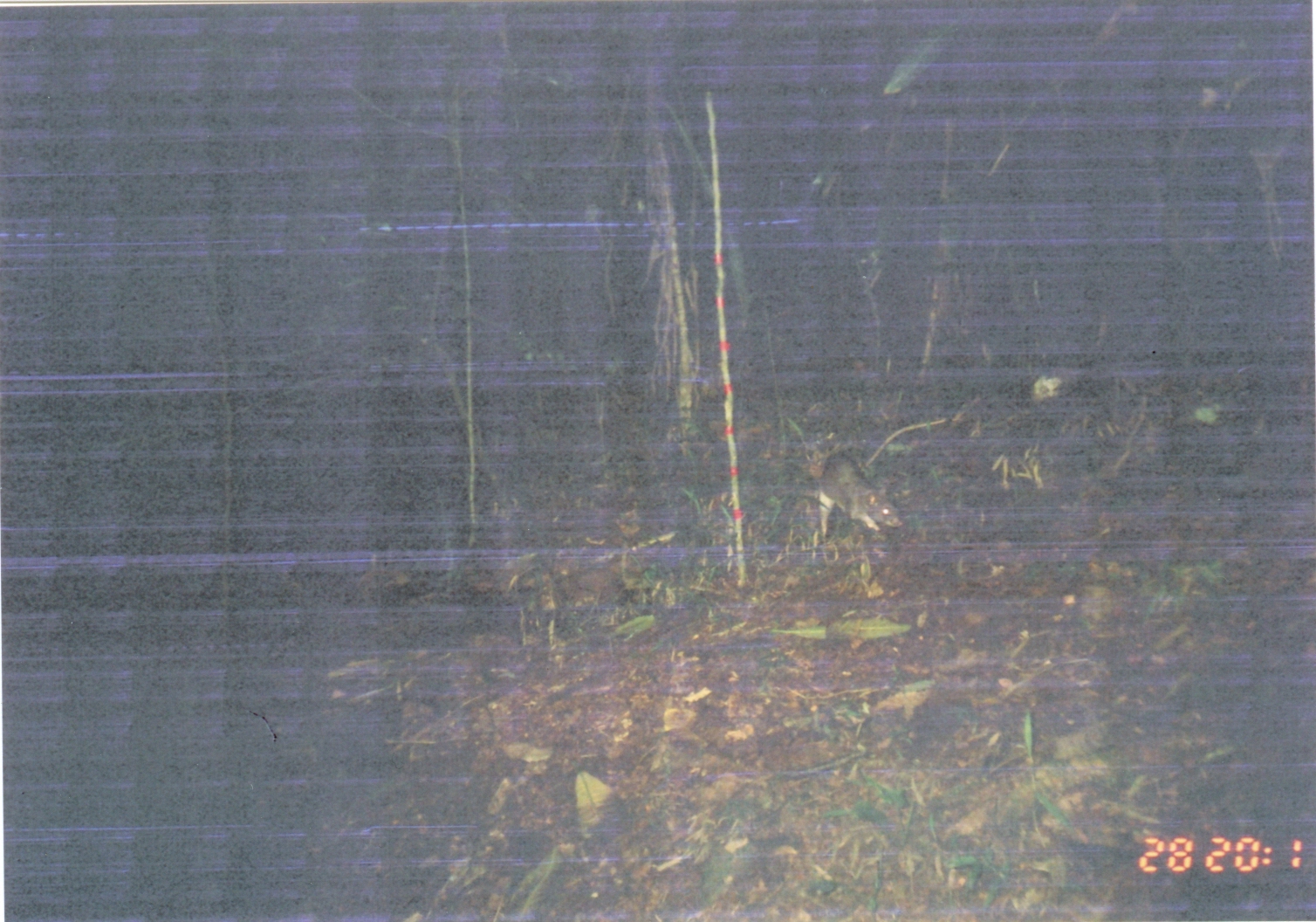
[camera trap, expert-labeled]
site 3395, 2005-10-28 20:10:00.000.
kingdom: Animalia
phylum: Chordata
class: Mammalia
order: Rodentia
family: Nesomyidae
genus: Cricetomys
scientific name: Cricetomys gambianus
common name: african giant pouched rat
Cricetomys gambianus (african giant pouched rat), count 1.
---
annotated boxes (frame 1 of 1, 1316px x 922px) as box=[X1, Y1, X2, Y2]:
cricetomys gambianus: box=[817, 415, 949, 541]